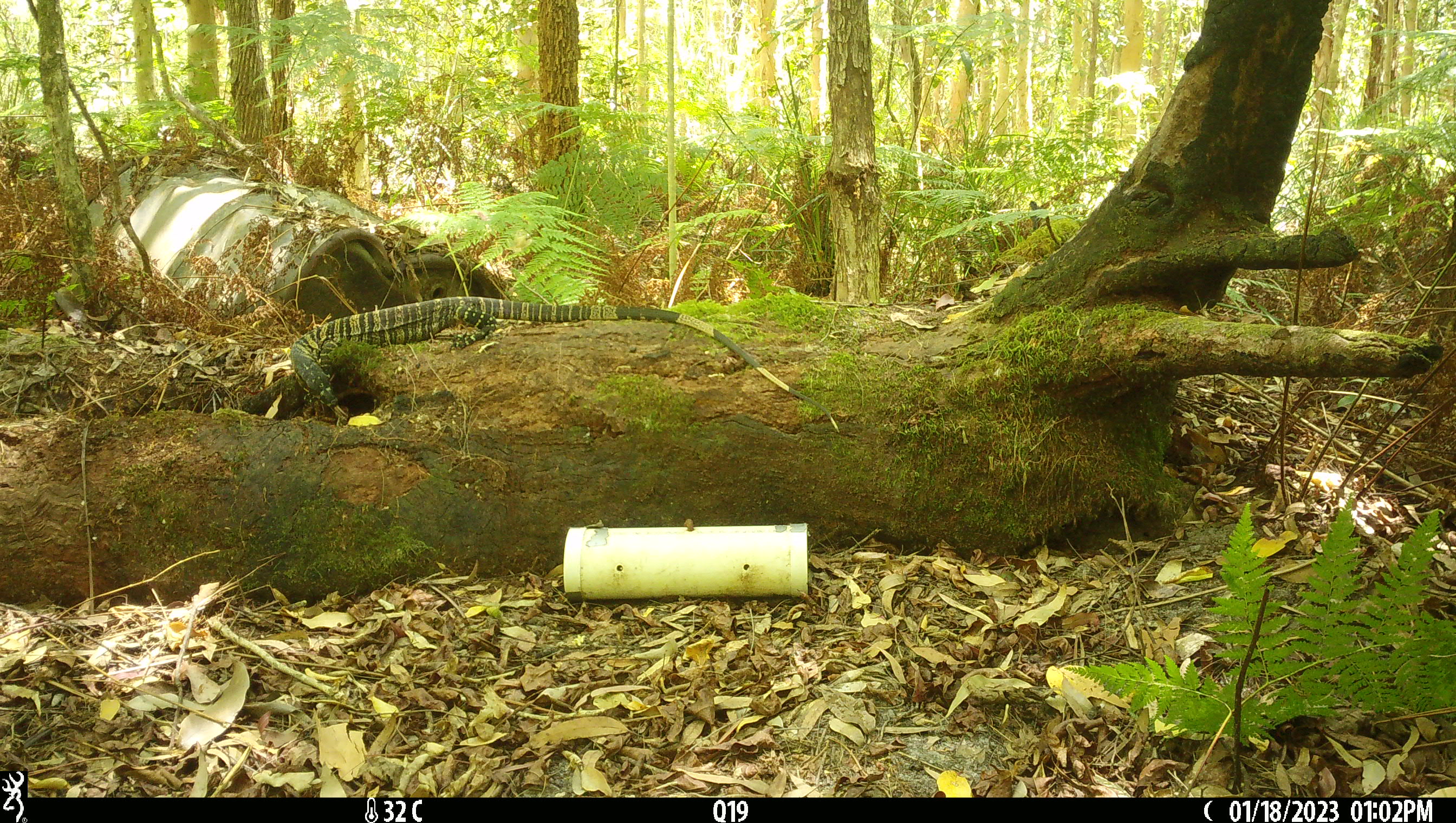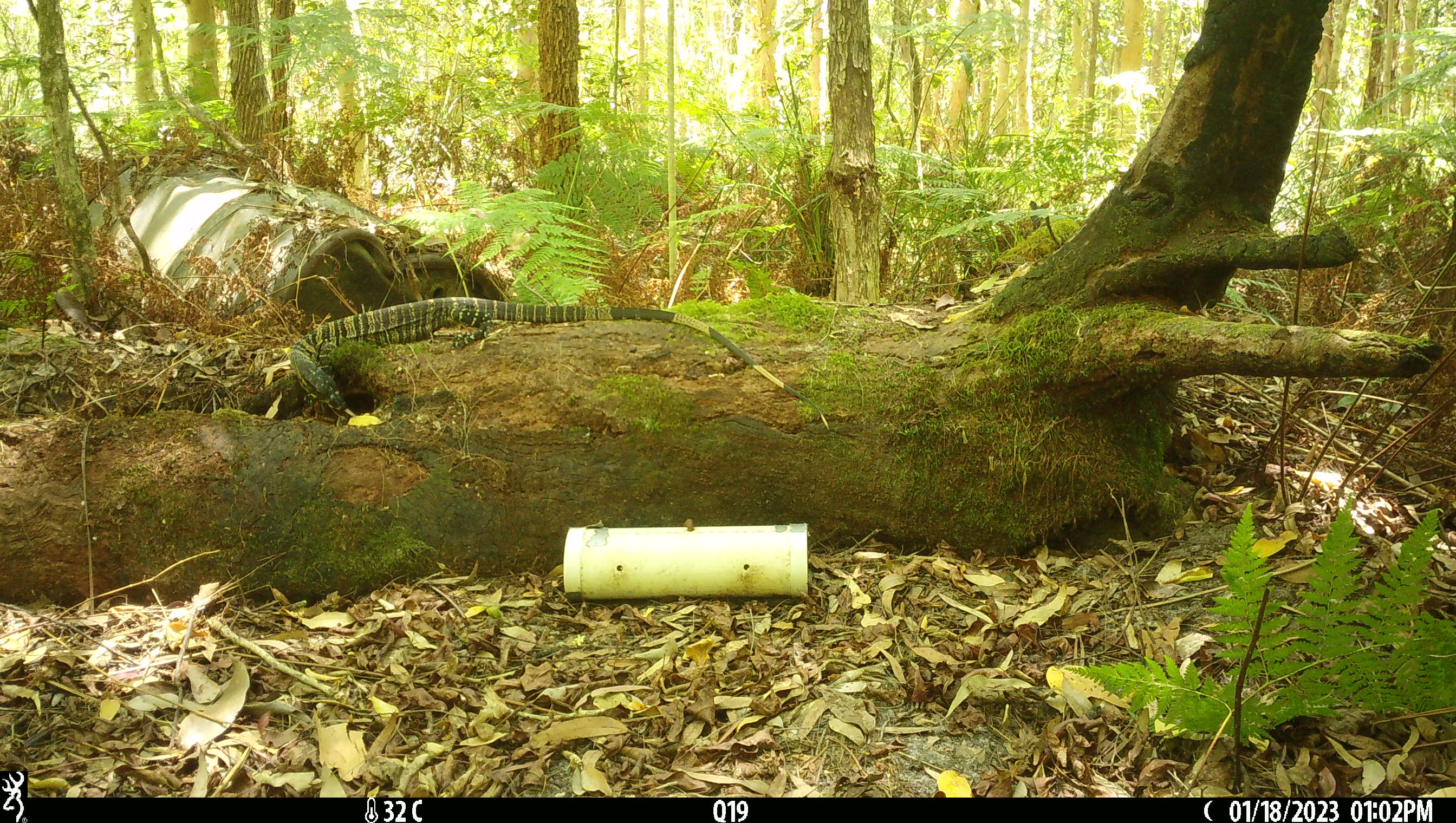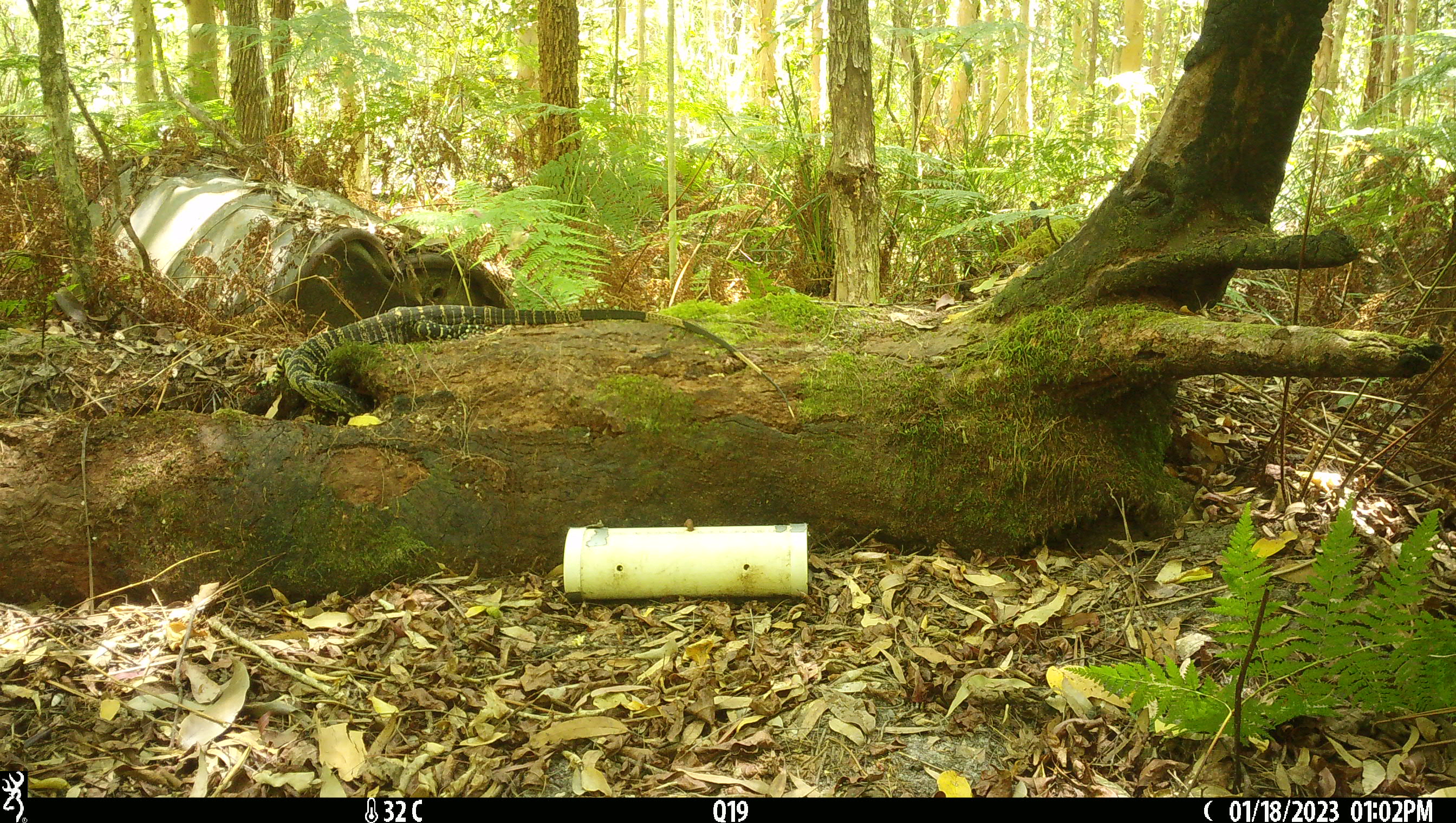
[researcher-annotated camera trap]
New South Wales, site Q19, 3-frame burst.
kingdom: Animalia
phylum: Chordata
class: Reptilia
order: Squamata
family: Varanidae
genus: Varanus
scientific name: Varanus varius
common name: lace monitor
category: goanna